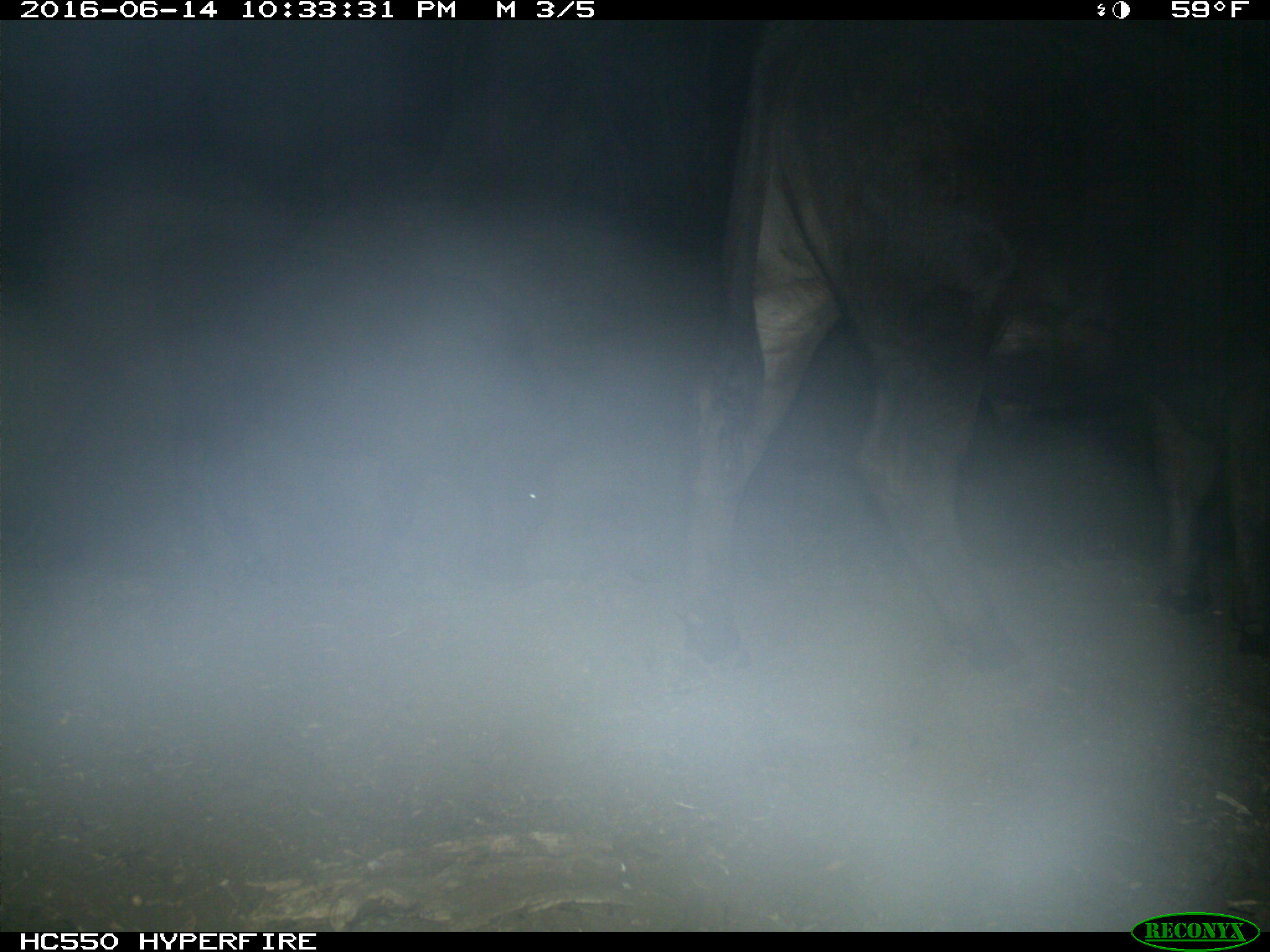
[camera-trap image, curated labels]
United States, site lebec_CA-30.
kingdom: Animalia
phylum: Chordata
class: Mammalia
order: Artiodactyla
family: Bovidae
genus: Bos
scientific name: Bos taurus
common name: domestic cow